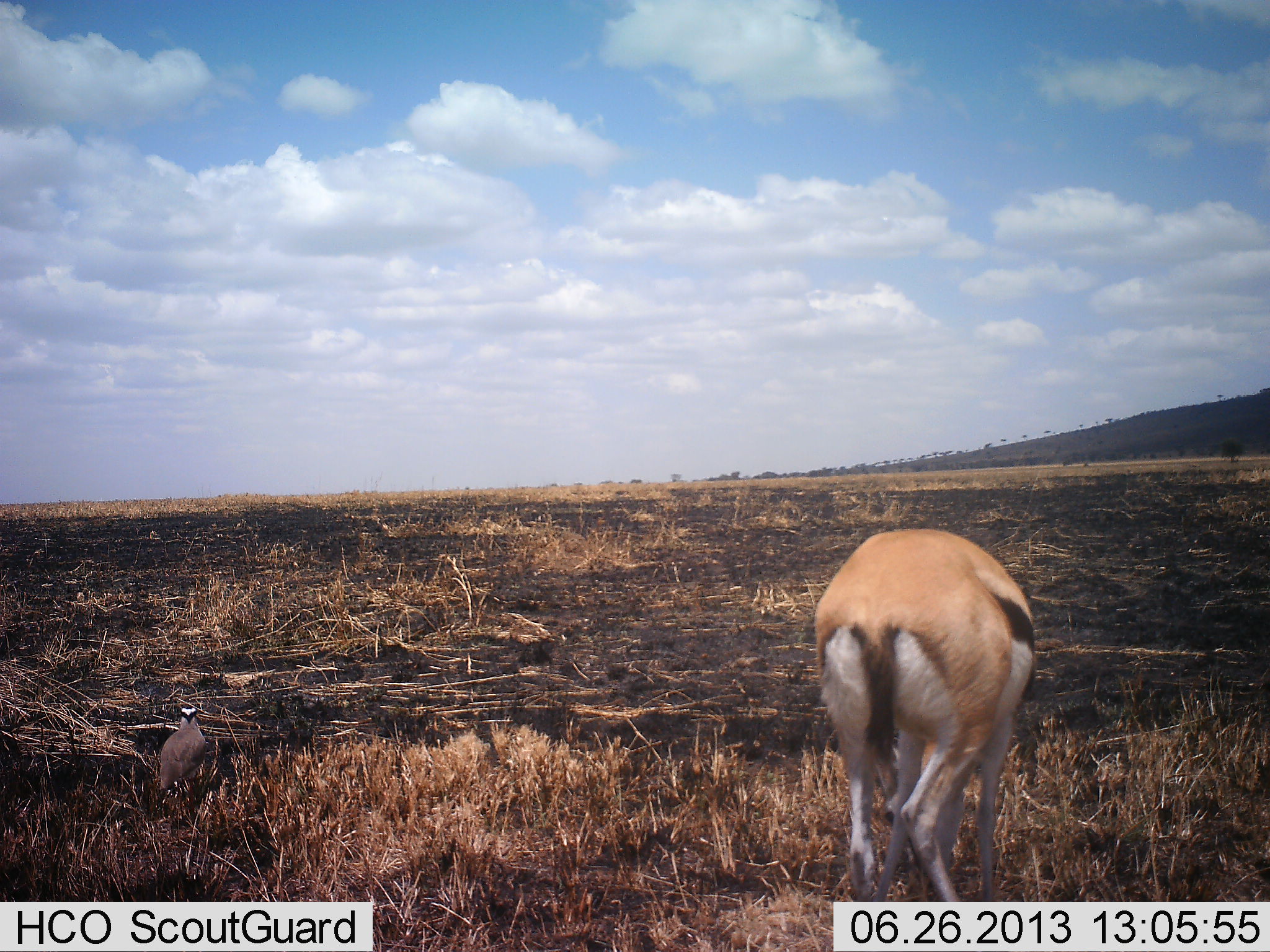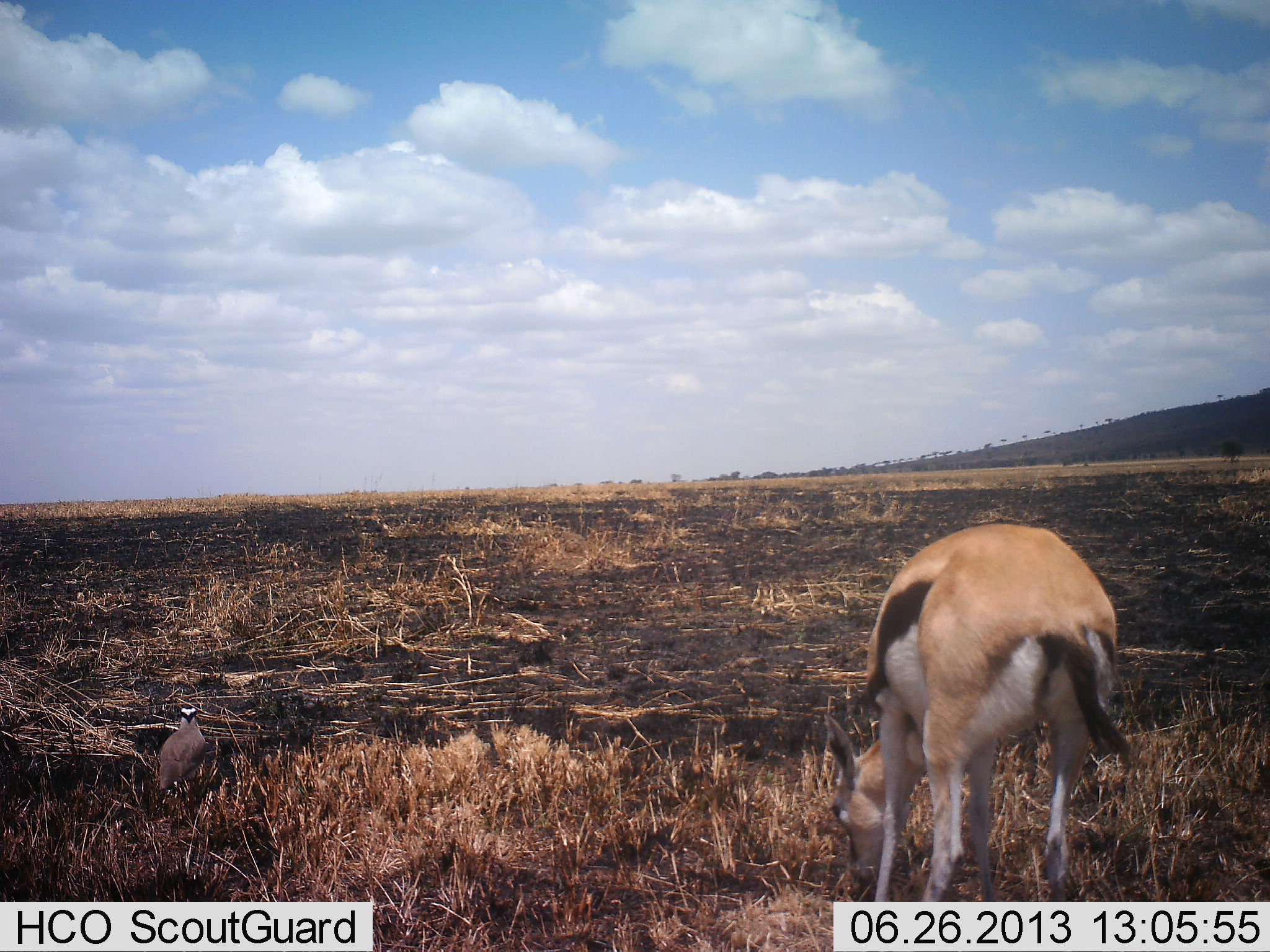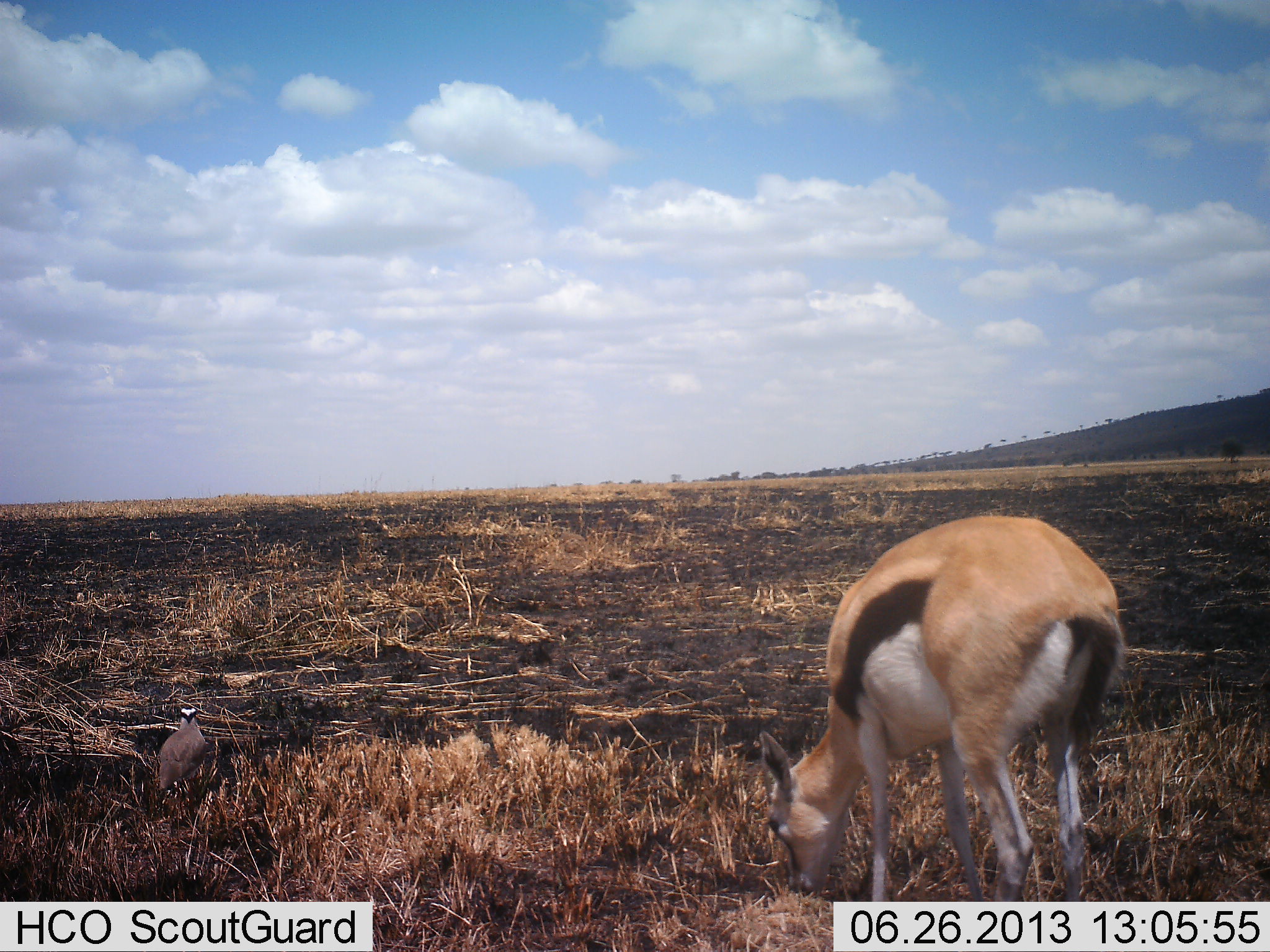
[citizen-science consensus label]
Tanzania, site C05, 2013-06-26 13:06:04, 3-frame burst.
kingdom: Animalia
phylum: Chordata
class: Mammalia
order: Artiodactyla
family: Bovidae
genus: Eudorcas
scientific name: Eudorcas thomsonii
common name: thomson's gazelle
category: gazellethomsons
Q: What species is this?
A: Gazellethomsons (thomson's gazelle) (Eudorcas thomsonii).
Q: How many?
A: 1.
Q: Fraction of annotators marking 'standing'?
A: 8%.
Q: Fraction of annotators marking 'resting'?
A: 0%.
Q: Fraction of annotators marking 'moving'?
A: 16%.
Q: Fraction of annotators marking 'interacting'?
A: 0%.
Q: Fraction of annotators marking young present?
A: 0%.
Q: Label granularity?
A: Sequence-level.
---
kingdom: Animalia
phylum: Chordata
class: Aves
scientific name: Aves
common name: bird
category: otherbird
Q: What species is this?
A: Otherbird (bird) (Aves).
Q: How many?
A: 1.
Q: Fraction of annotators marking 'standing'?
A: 100%.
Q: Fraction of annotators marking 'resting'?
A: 0%.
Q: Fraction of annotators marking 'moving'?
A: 0%.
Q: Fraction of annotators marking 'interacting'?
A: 0%.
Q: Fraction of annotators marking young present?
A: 0%.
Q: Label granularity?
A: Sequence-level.